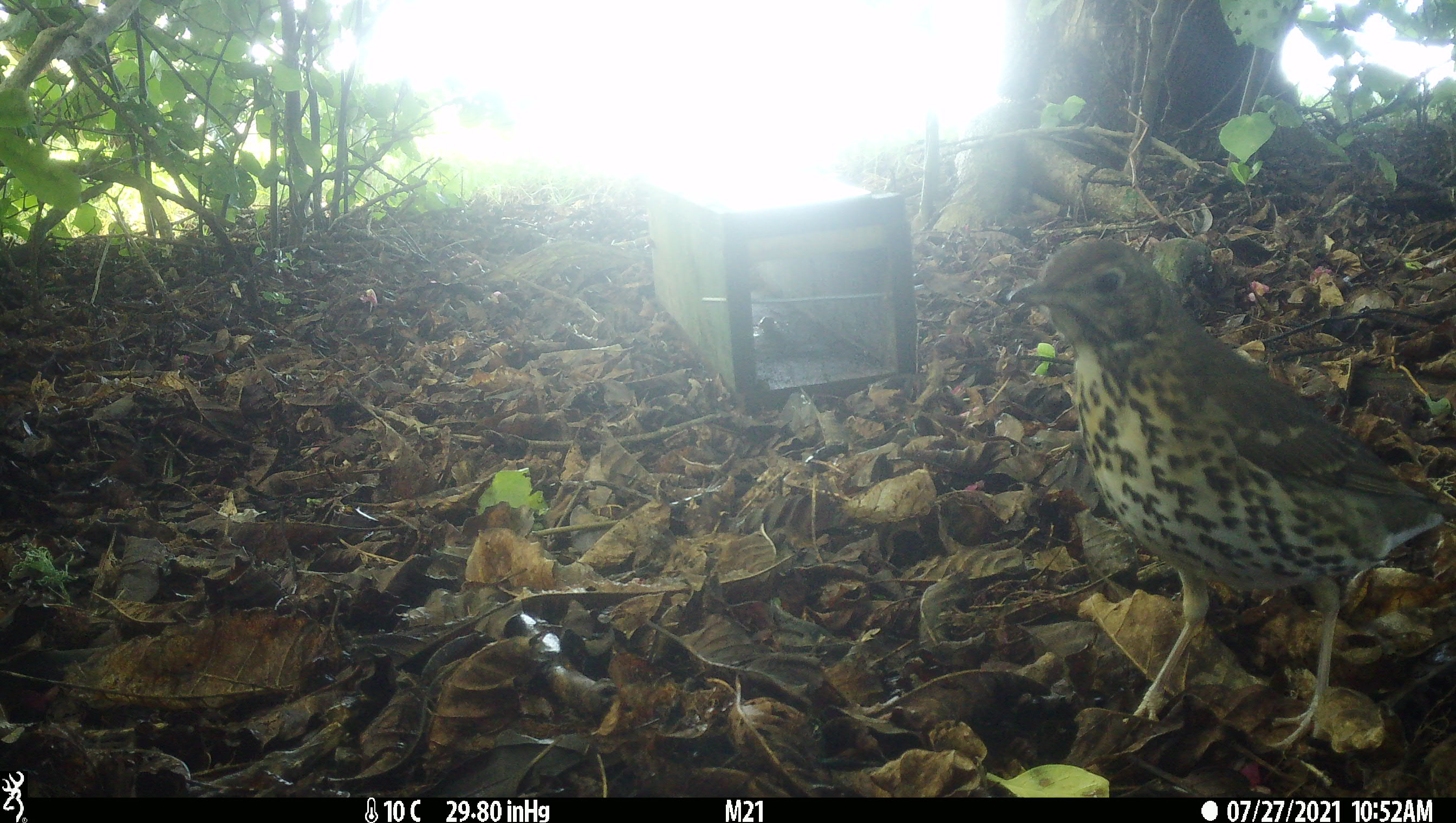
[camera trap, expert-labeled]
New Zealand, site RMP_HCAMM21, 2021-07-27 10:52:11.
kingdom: Animalia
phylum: Chordata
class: Aves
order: Passeriformes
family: Turdidae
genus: Turdus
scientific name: Turdus philomelos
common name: song thrush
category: thrush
Thrush (song thrush) (Turdus philomelos).